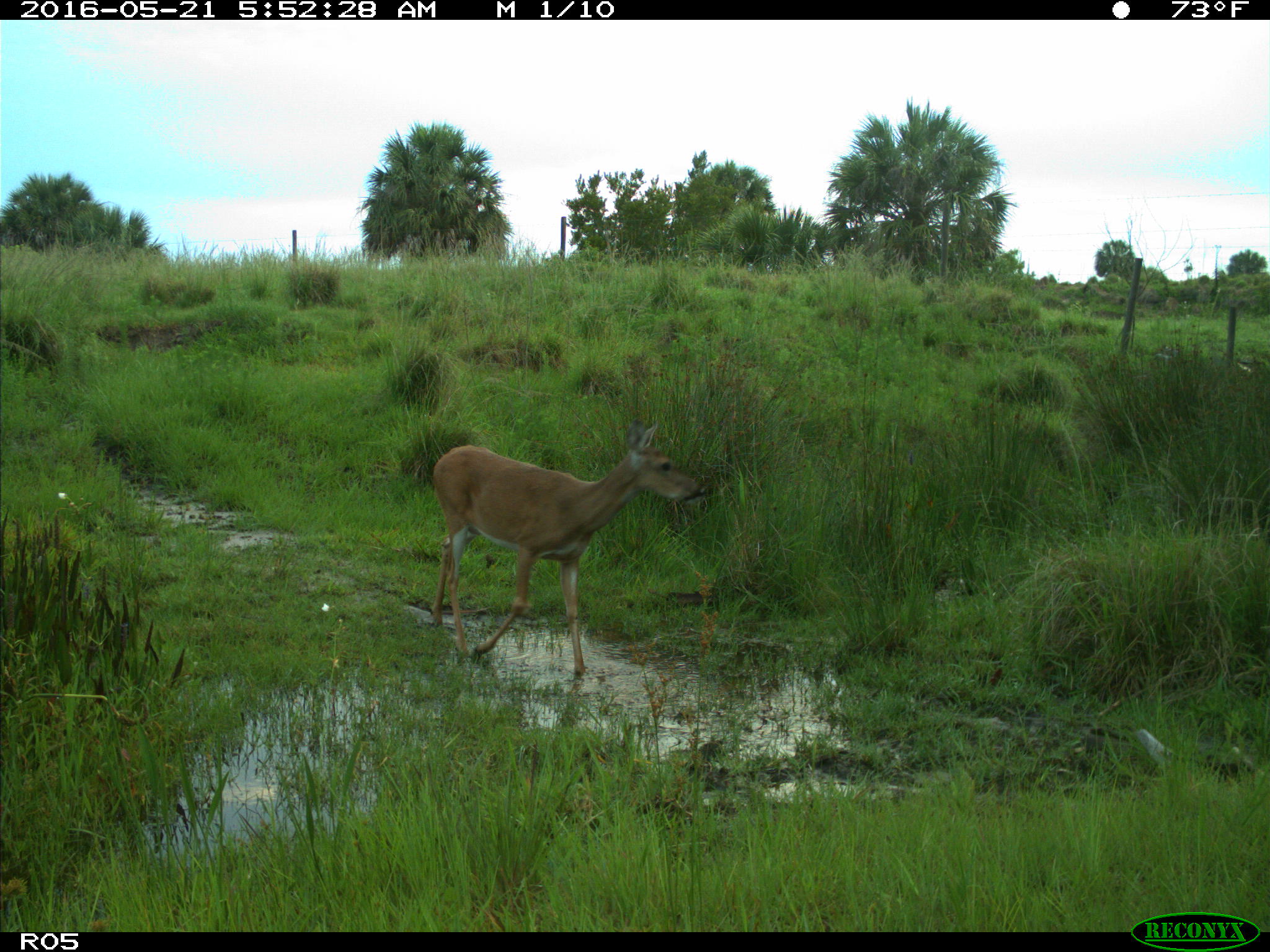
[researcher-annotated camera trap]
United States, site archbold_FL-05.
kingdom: Animalia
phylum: Chordata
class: Mammalia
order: Artiodactyla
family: Cervidae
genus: Odocoileus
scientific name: Odocoileus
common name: deer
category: unidentified deer